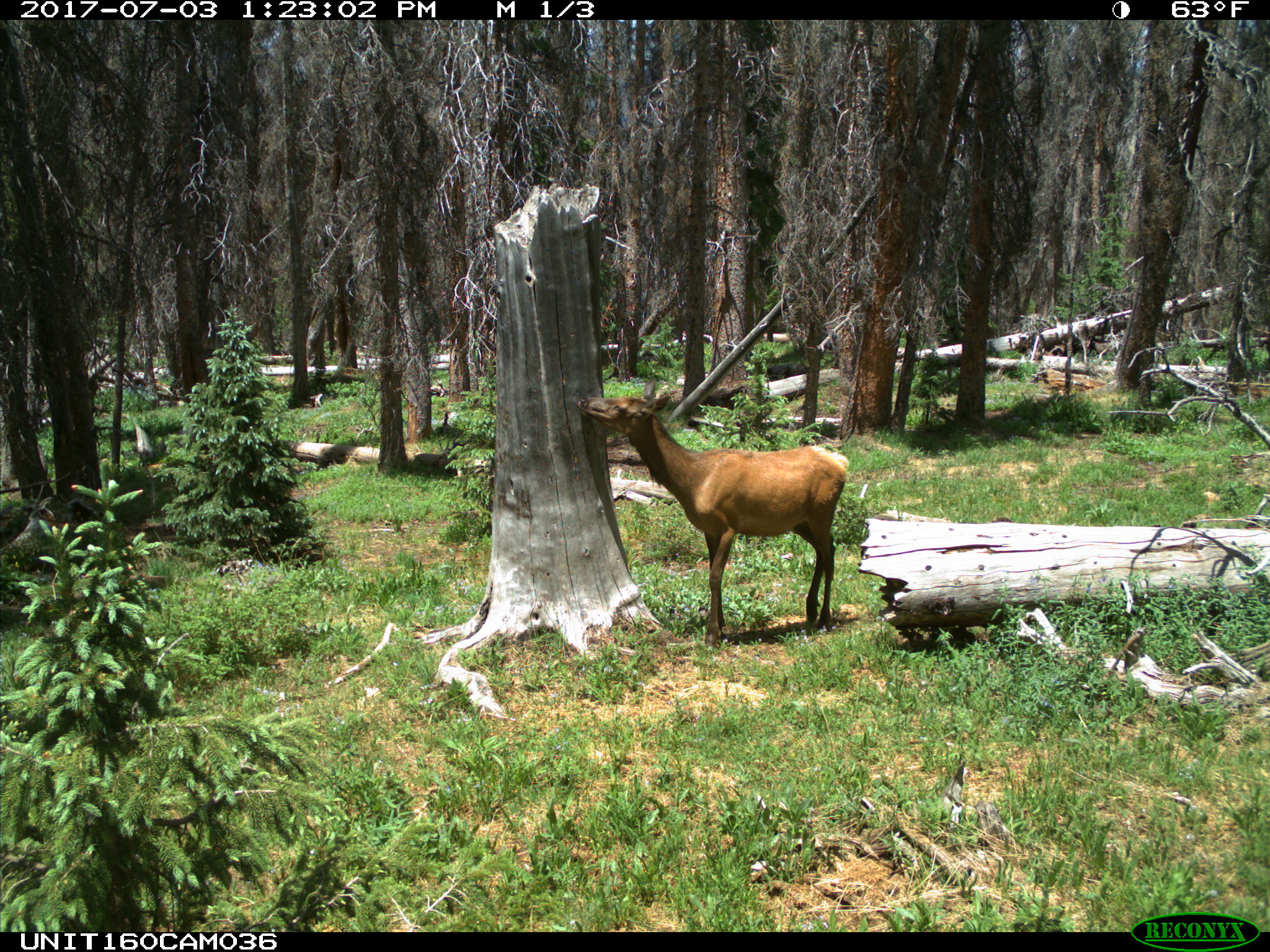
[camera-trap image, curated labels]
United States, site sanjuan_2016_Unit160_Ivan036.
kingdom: Animalia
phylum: Chordata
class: Mammalia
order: Artiodactyla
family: Cervidae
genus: Cervus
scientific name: Cervus elaphus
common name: red deer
Cervus elaphus (red deer).